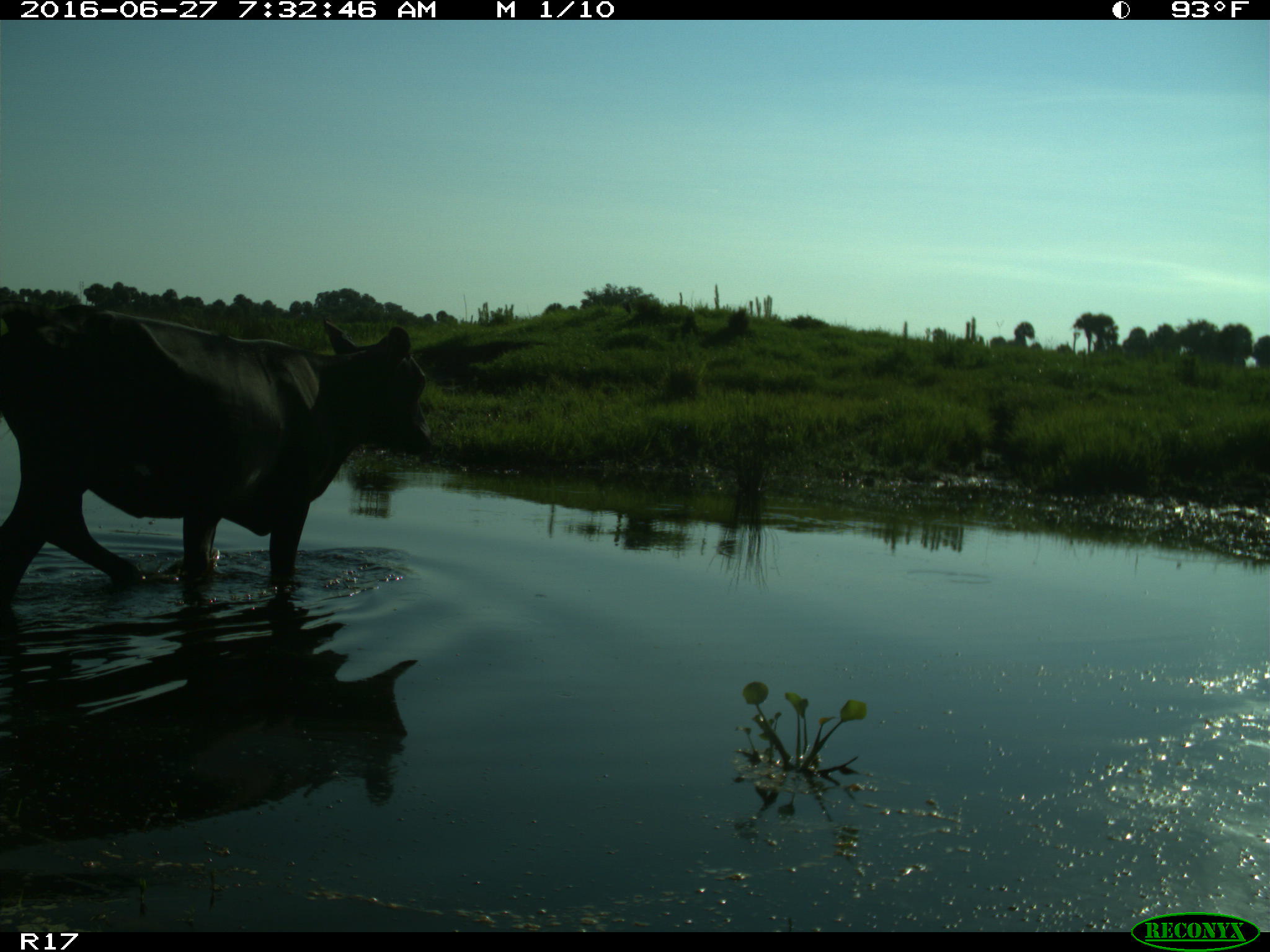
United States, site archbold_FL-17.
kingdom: Animalia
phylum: Chordata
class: Mammalia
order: Artiodactyla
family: Bovidae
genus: Bos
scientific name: Bos taurus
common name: domestic cow